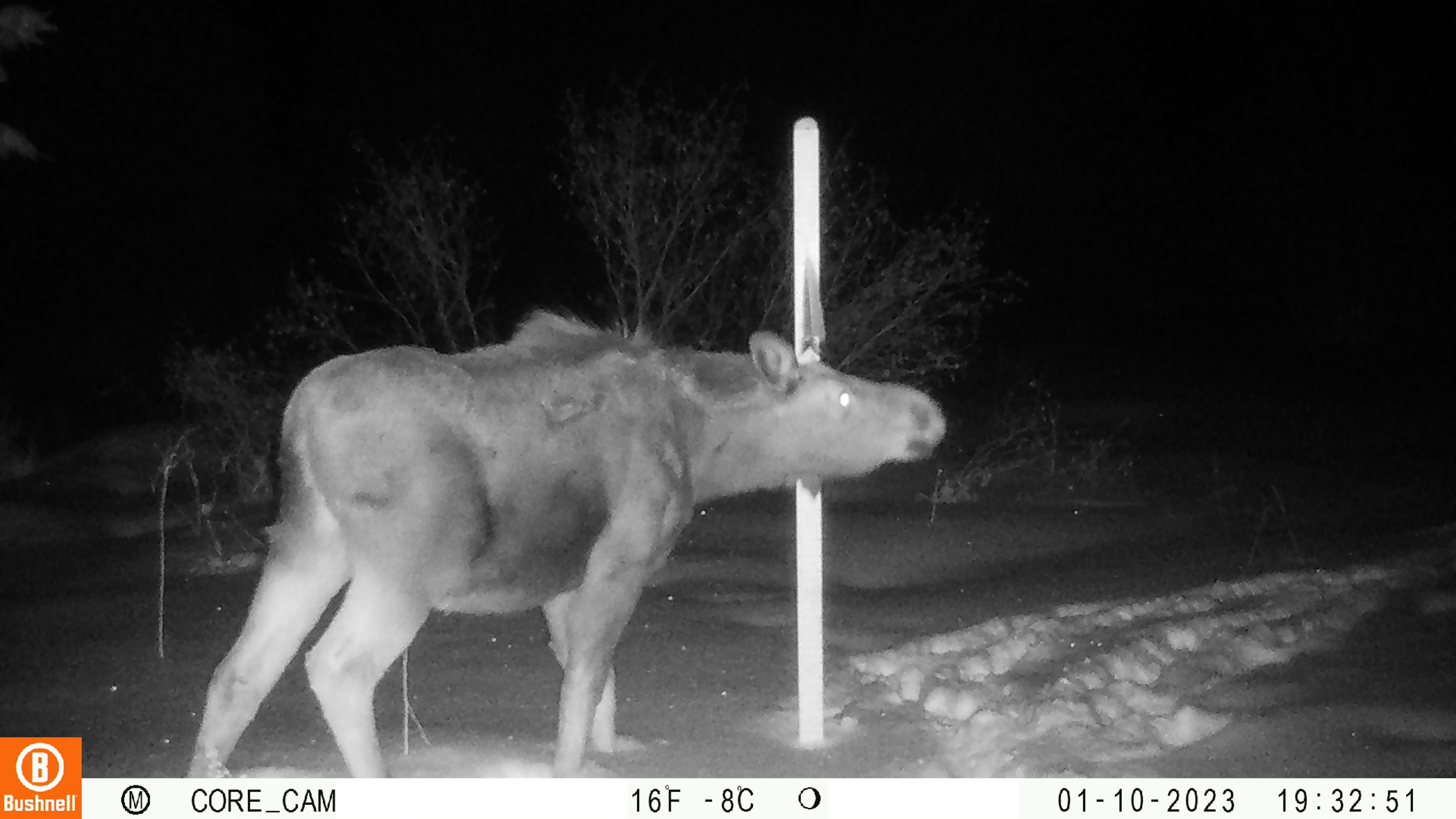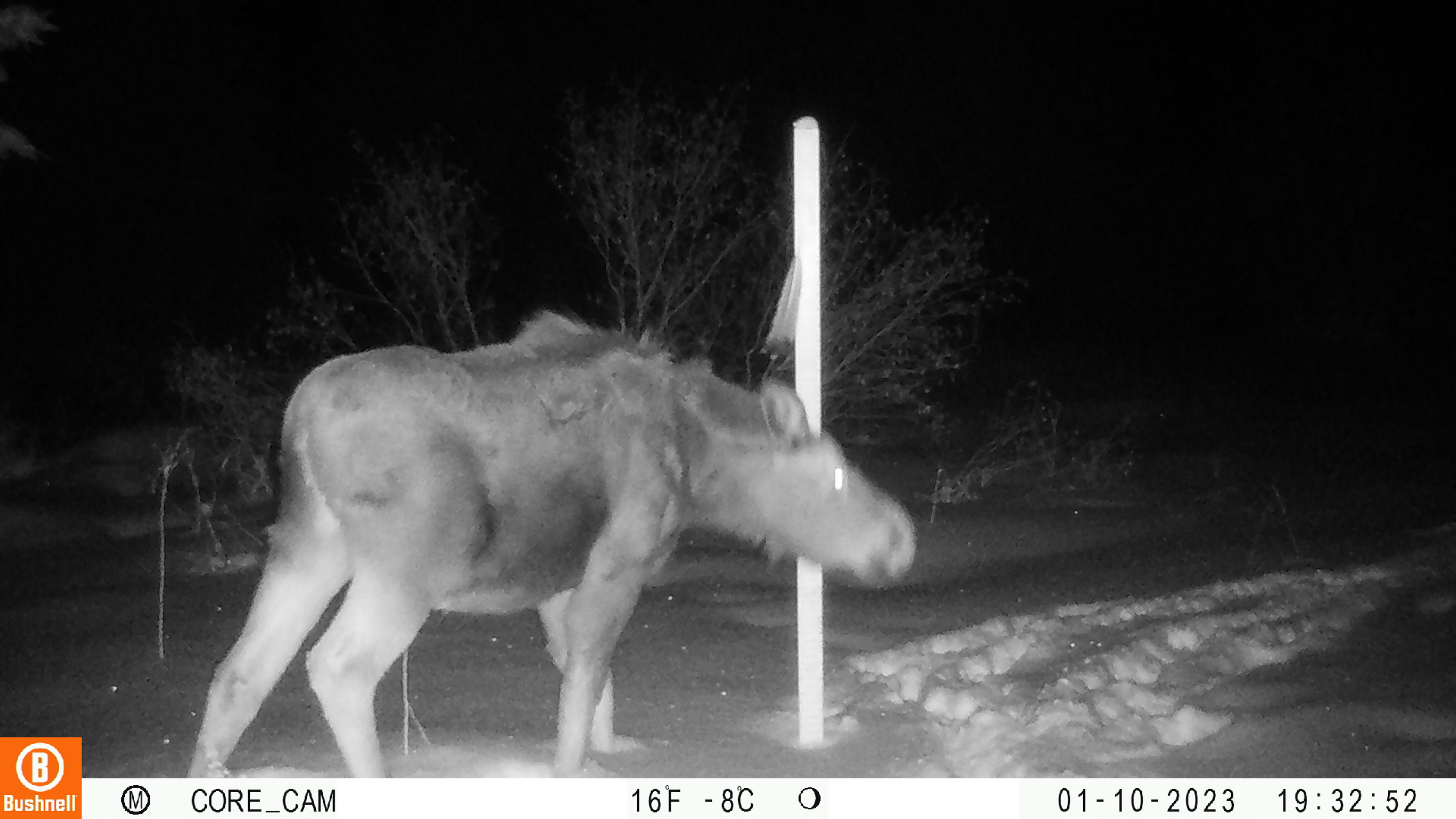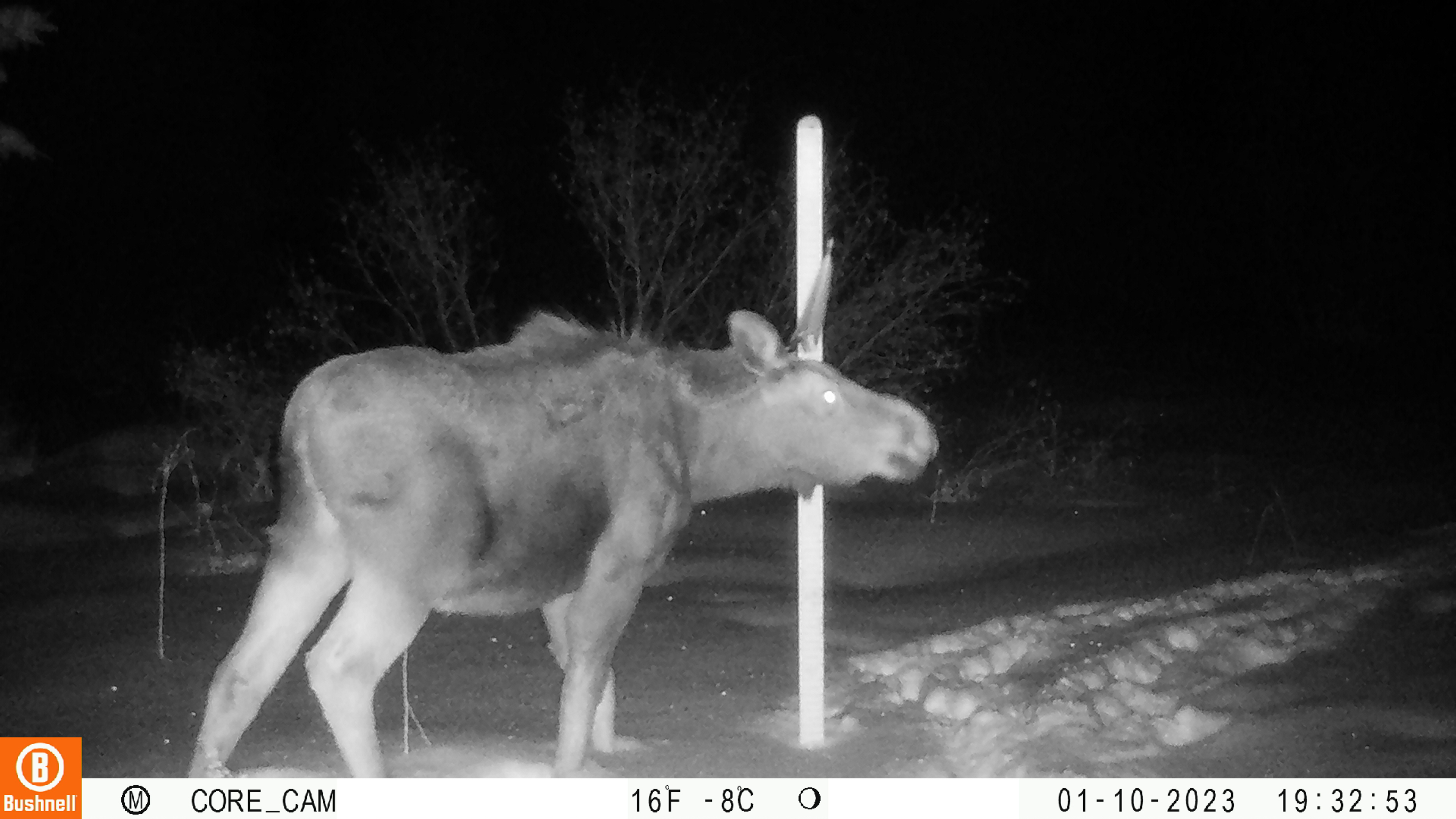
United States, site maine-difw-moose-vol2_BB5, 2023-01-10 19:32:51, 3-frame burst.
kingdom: Animalia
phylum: Chordata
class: Mammalia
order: Artiodactyla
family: Cervidae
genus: Alces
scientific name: Alces alces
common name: moose